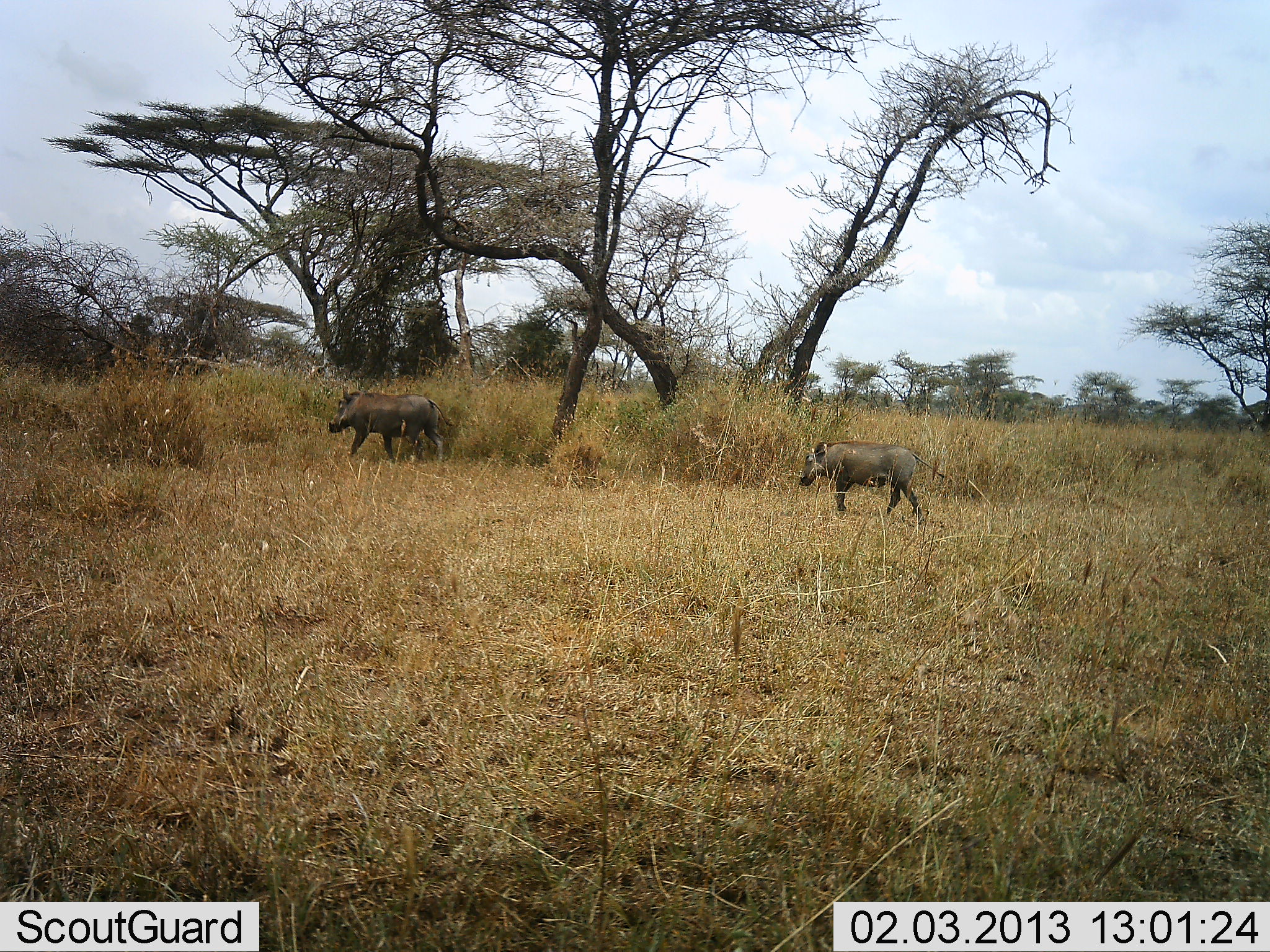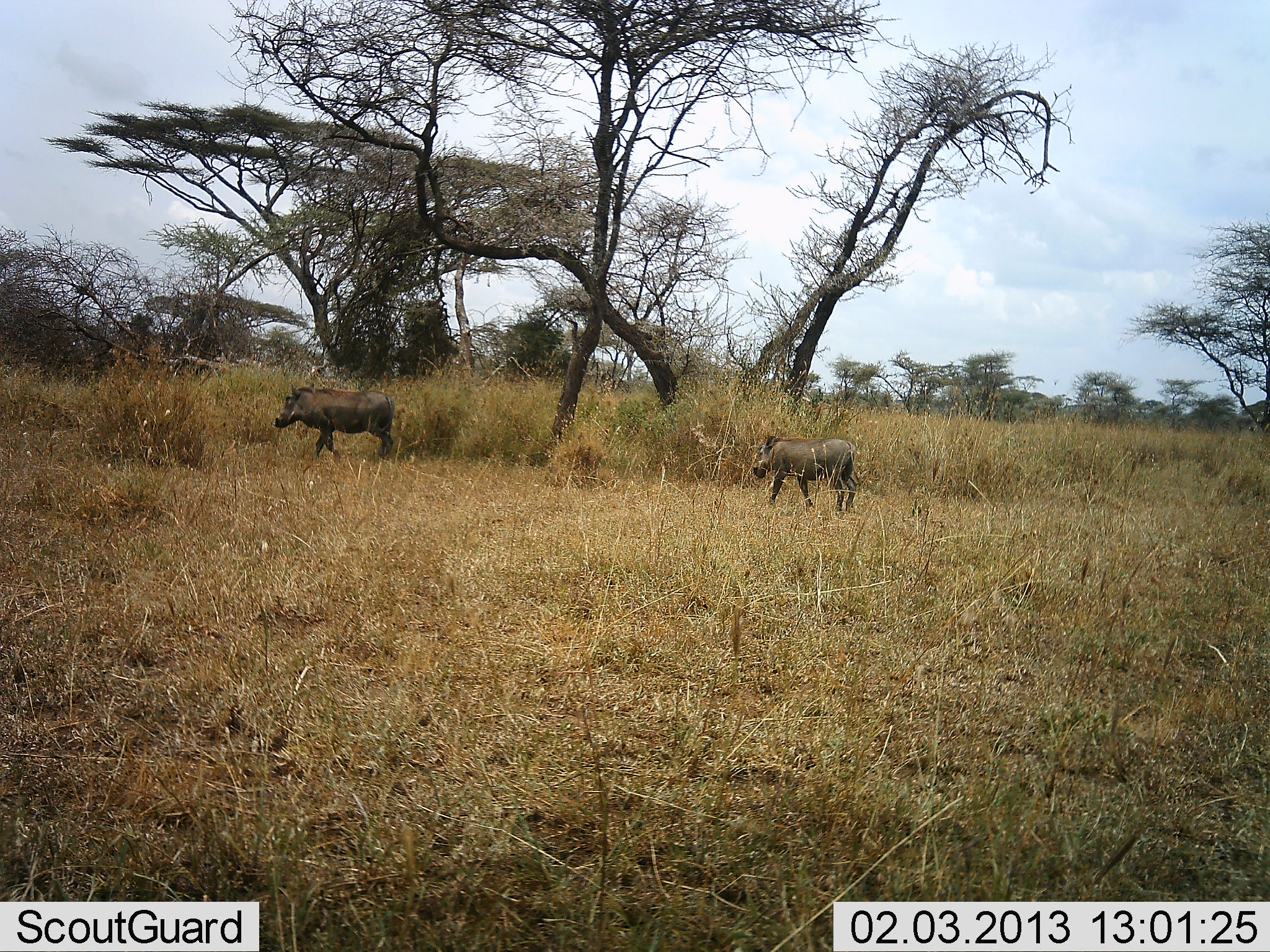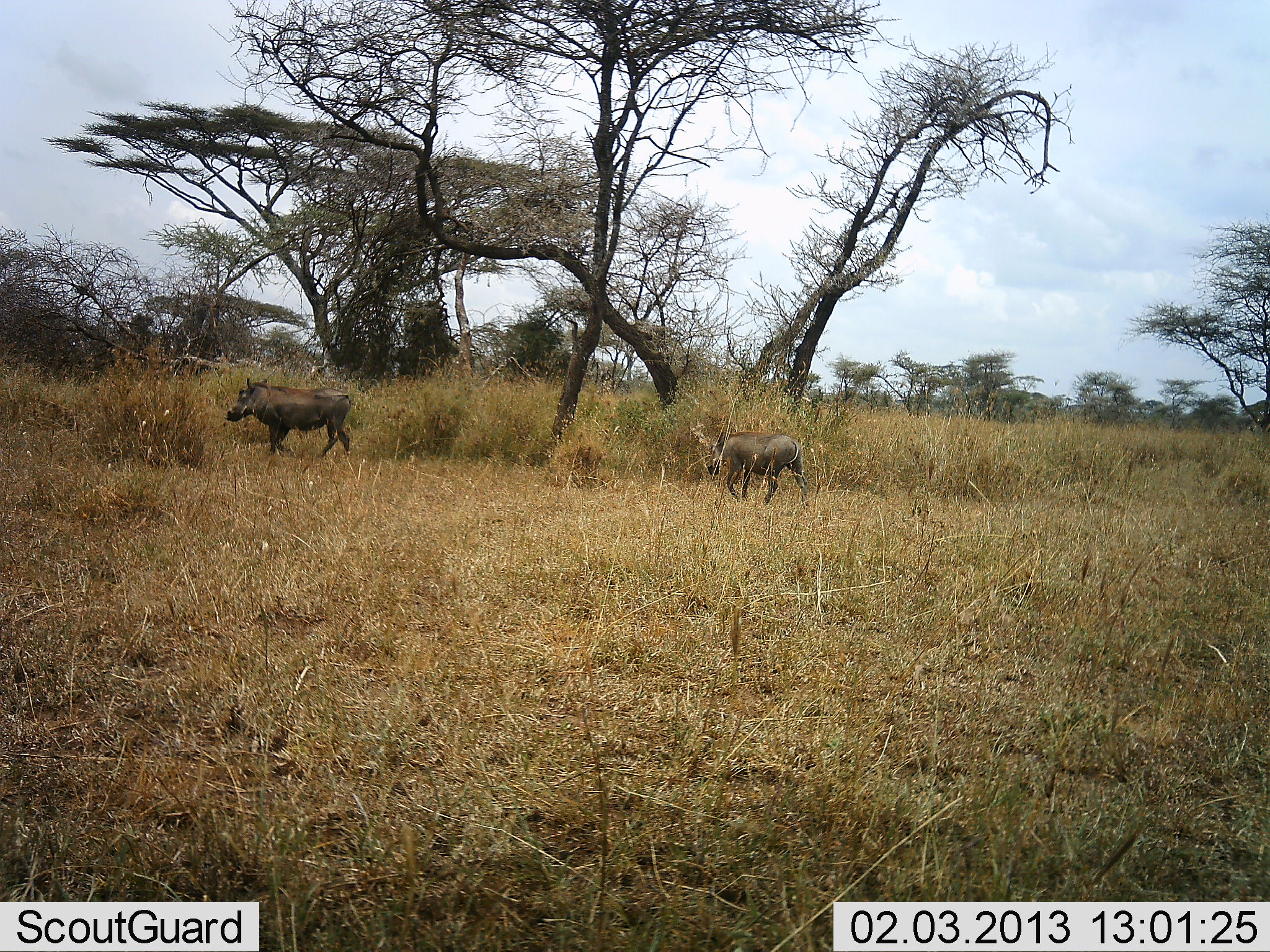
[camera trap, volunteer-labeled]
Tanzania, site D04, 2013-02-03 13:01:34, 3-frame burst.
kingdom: Animalia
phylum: Chordata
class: Mammalia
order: Artiodactyla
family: Suidae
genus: Phacochoerus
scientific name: Phacochoerus africanus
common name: warthog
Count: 2.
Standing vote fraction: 5%.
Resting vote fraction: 0%.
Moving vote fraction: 95%.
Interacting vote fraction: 0%.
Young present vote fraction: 14%.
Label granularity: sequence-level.